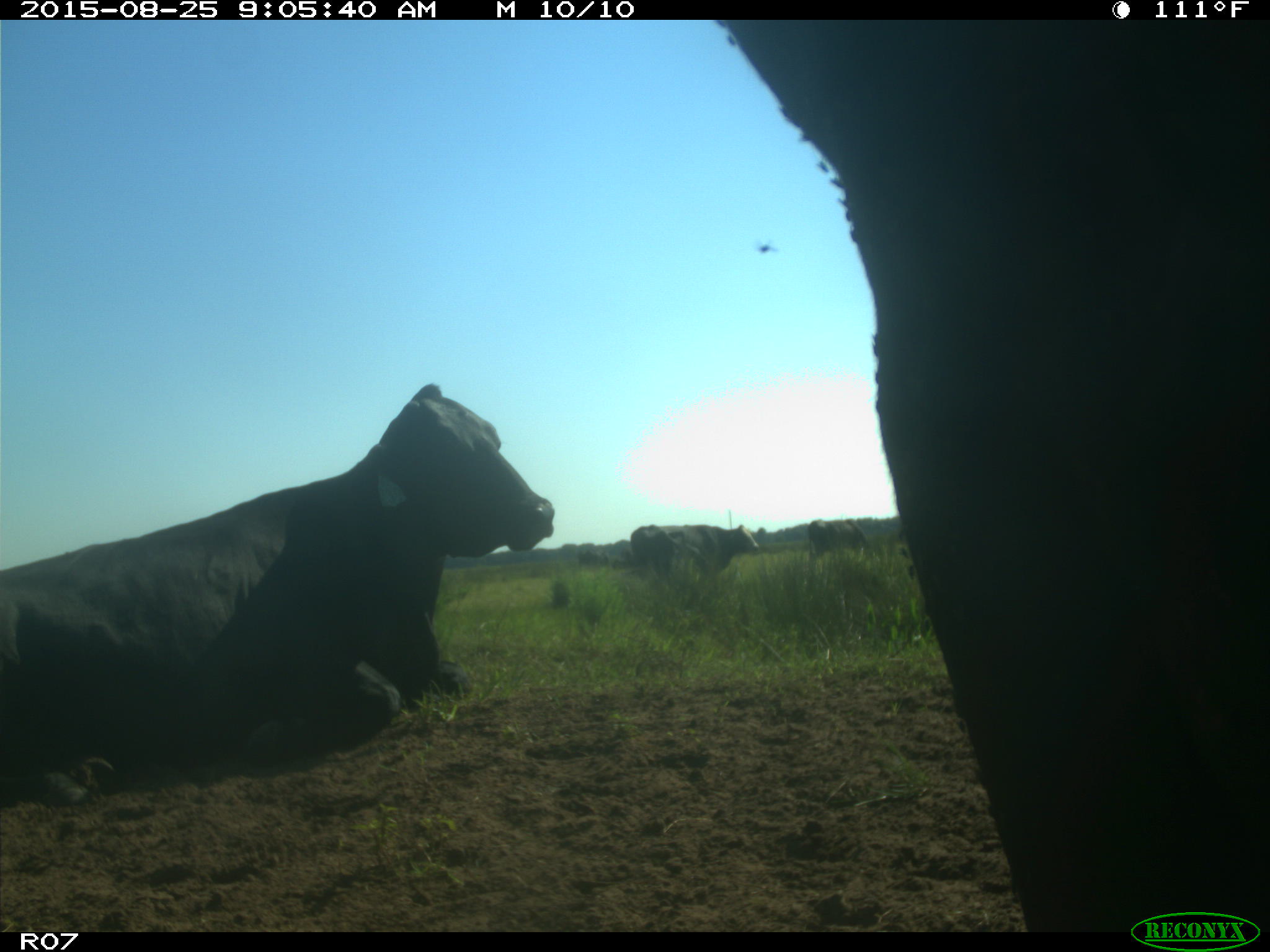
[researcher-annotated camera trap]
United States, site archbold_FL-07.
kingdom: Animalia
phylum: Chordata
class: Mammalia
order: Artiodactyla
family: Bovidae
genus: Bos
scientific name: Bos taurus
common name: domestic cow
Bos taurus (domestic cow).